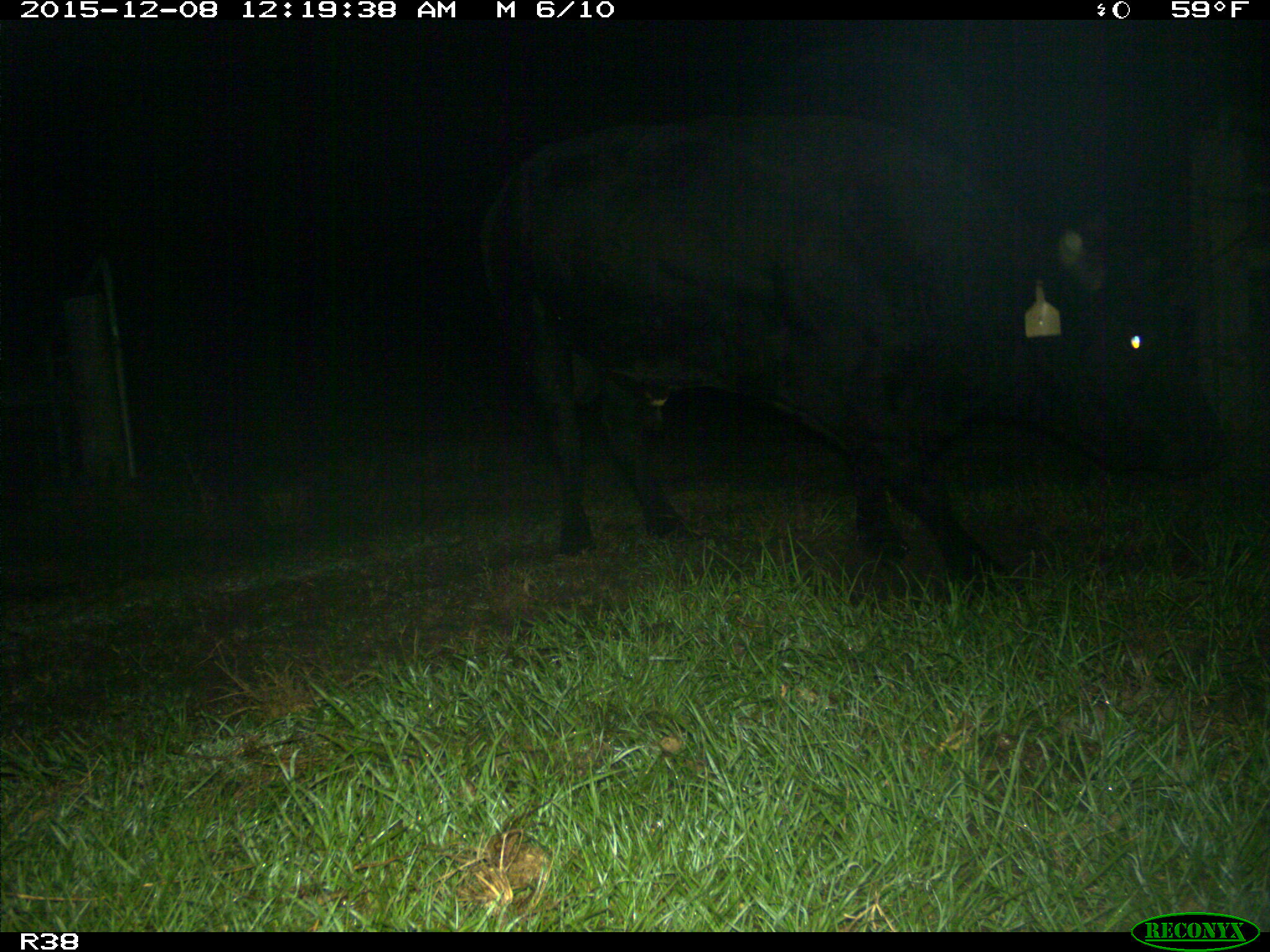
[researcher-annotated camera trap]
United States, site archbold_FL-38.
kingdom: Animalia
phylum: Chordata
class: Mammalia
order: Artiodactyla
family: Bovidae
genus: Bos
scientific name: Bos taurus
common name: domestic cow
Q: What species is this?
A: Bos taurus (domestic cow).